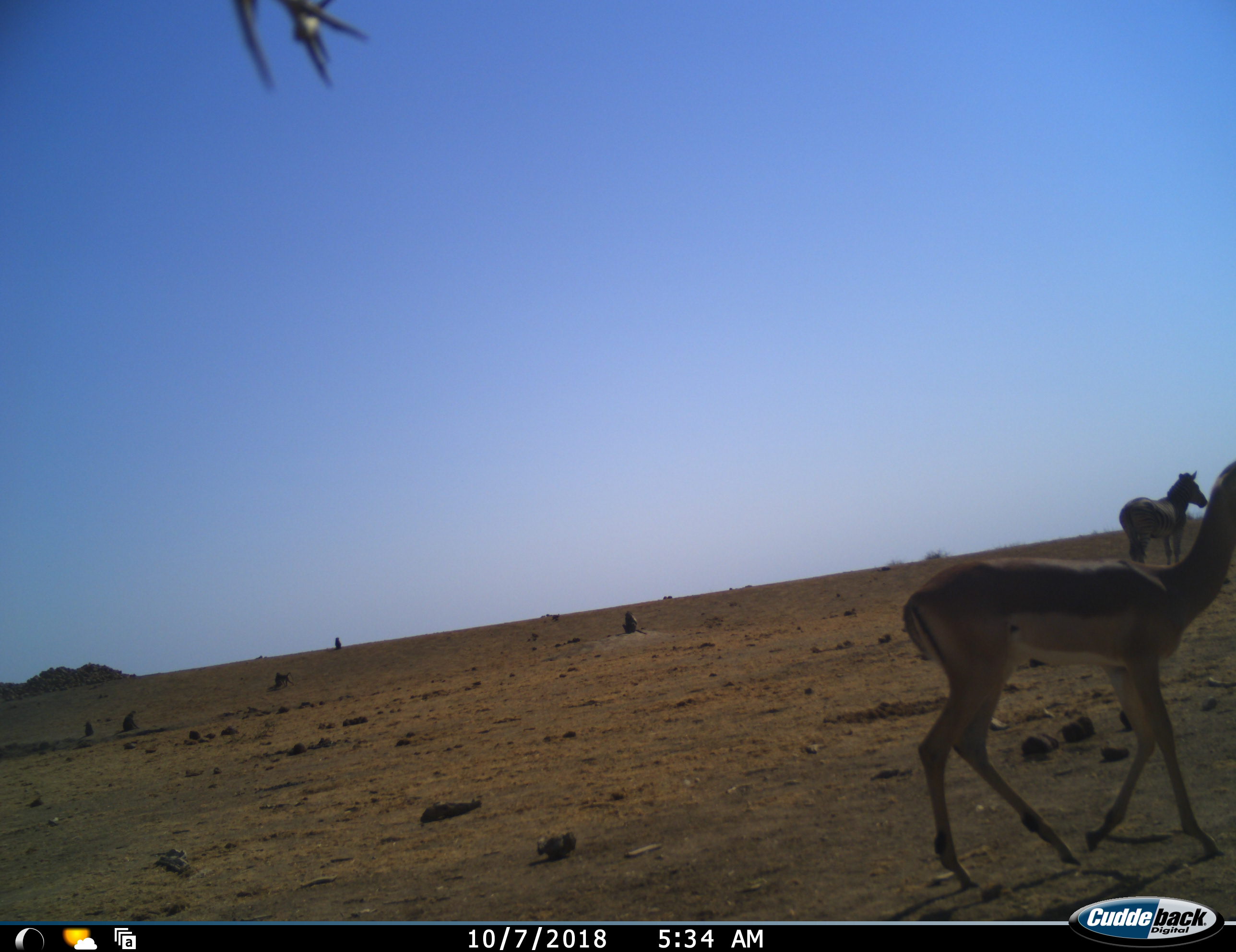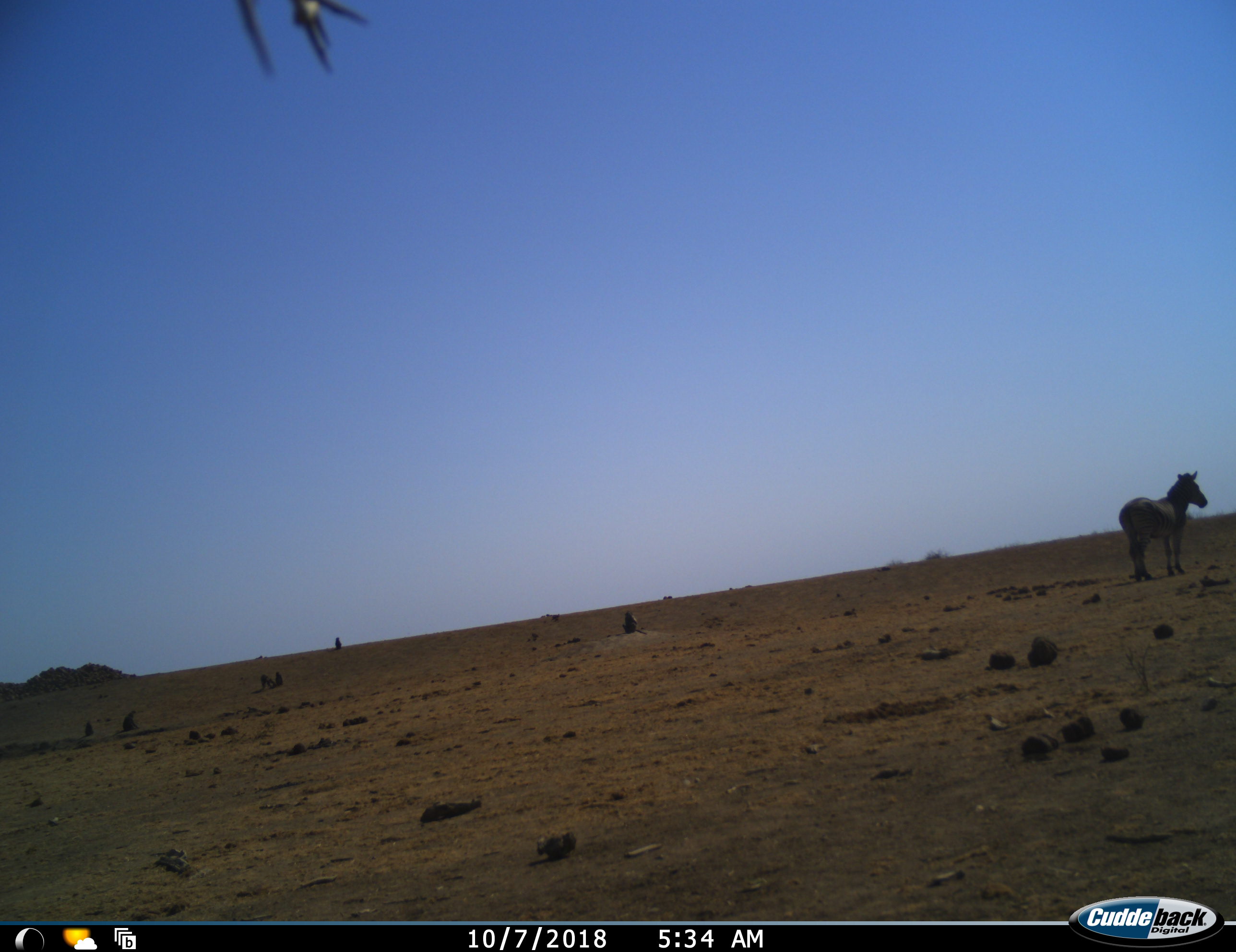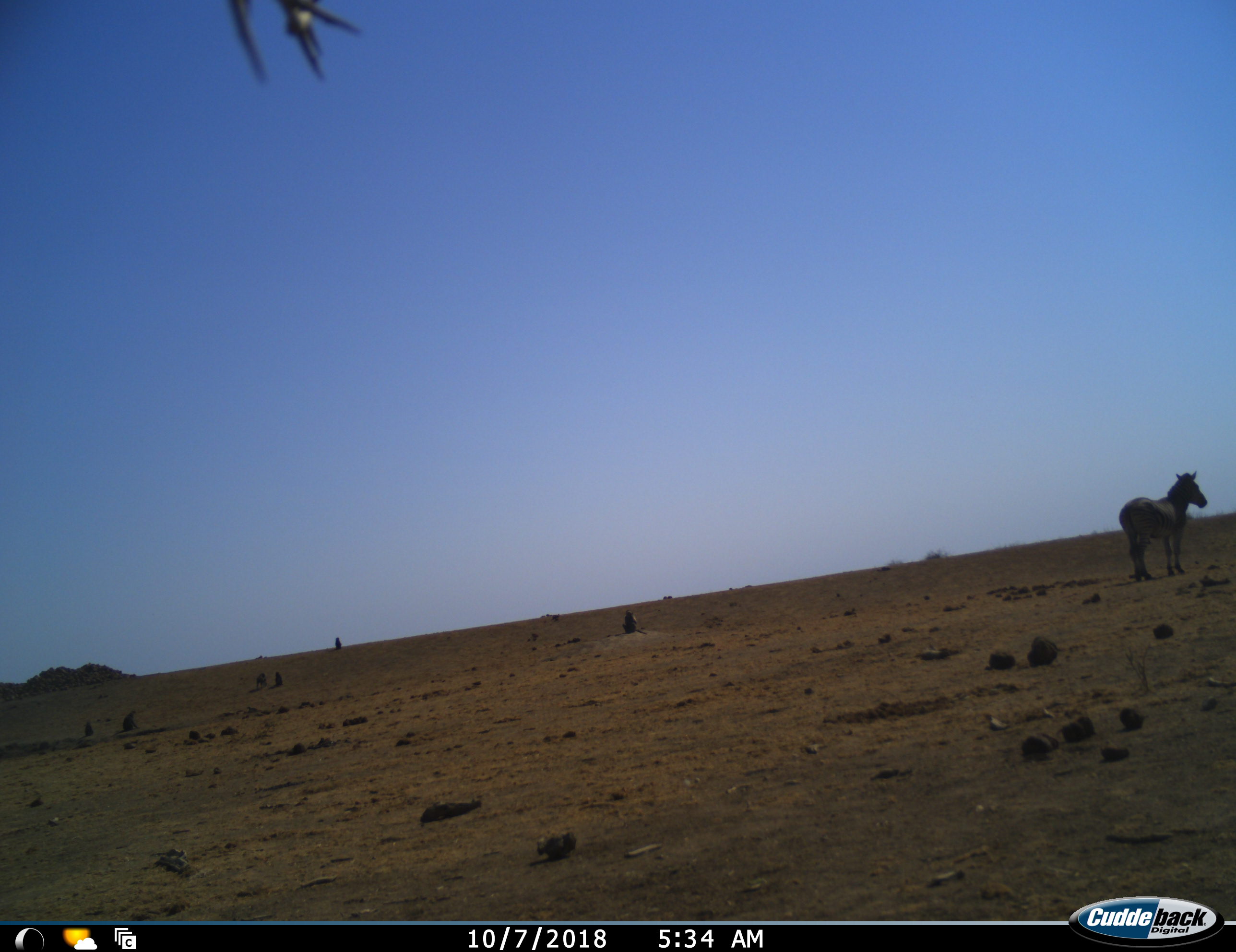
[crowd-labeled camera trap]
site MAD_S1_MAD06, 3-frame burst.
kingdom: Animalia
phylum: Chordata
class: Mammalia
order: Primates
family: Cercopithecidae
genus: Papio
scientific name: Papio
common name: baboon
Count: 6.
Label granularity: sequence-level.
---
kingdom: Animalia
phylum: Chordata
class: Mammalia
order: Artiodactyla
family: Bovidae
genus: Aepyceros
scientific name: Aepyceros melampus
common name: impala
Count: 1.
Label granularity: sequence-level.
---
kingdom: Animalia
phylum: Chordata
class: Mammalia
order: Perissodactyla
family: Equidae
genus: Equus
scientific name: Equus quagga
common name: plains zebra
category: zebraplains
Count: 1.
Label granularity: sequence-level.